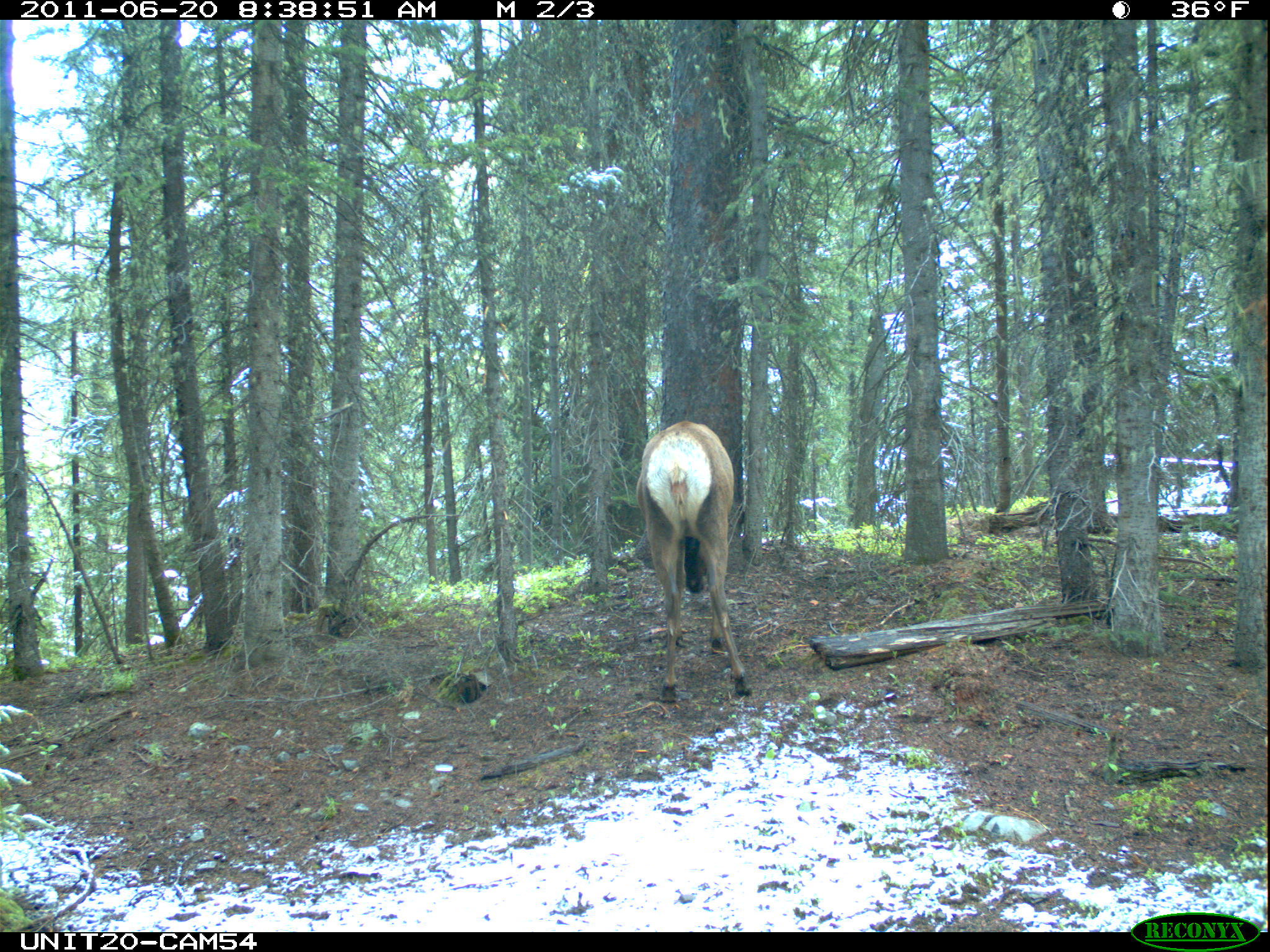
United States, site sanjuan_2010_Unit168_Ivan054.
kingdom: Animalia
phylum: Chordata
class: Mammalia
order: Artiodactyla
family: Cervidae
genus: Cervus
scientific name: Cervus elaphus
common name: red deer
Cervus elaphus (red deer).